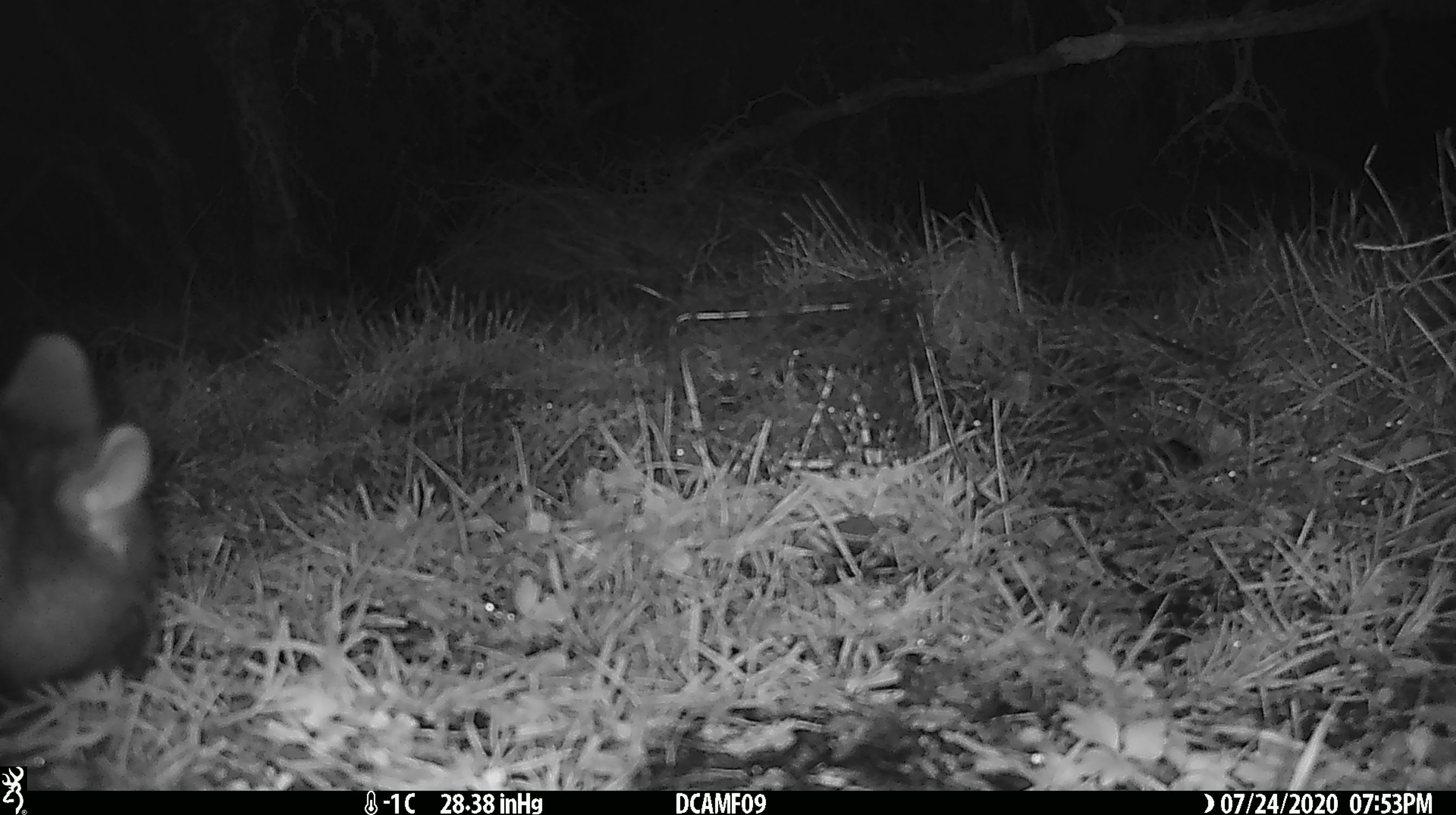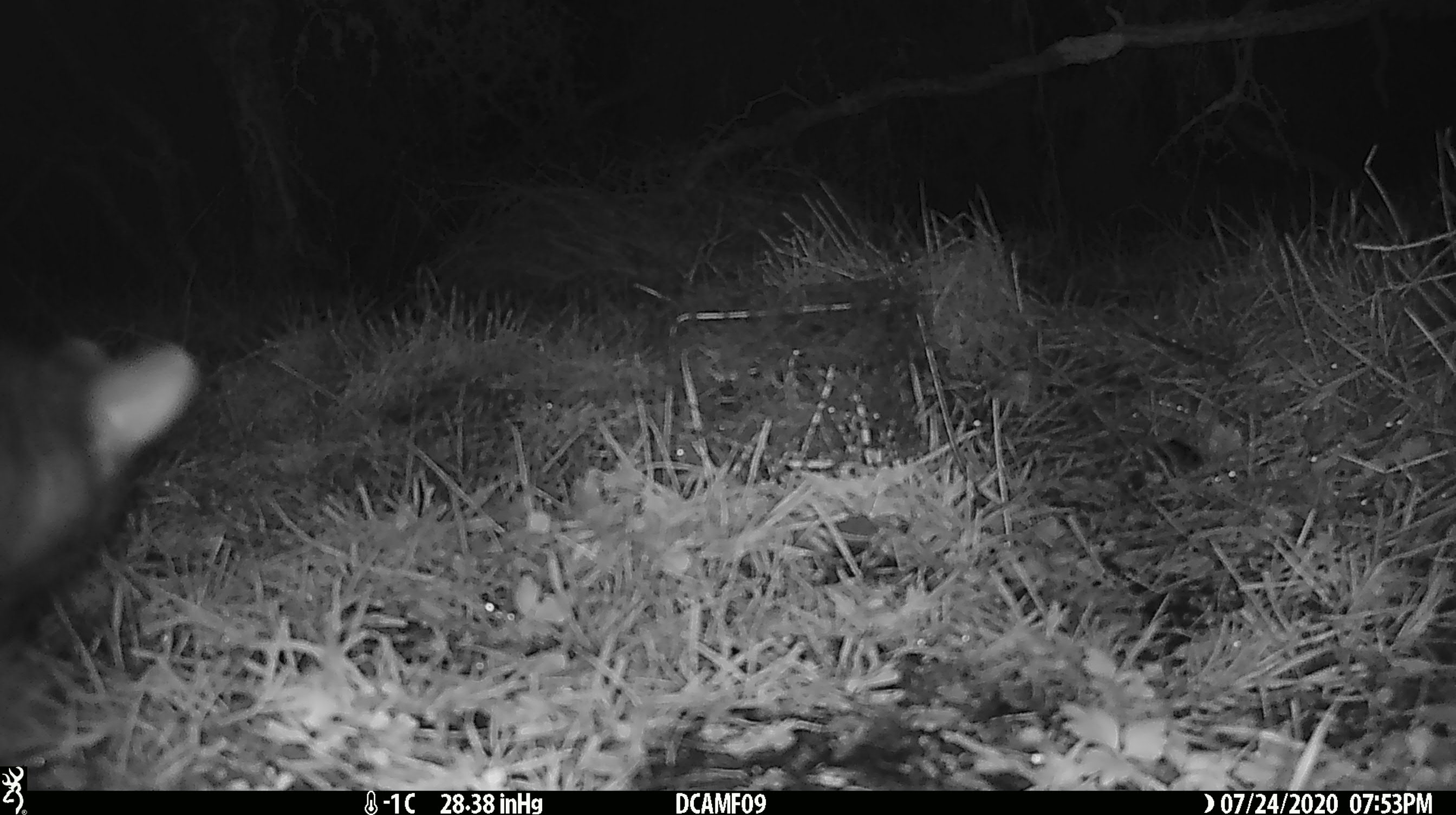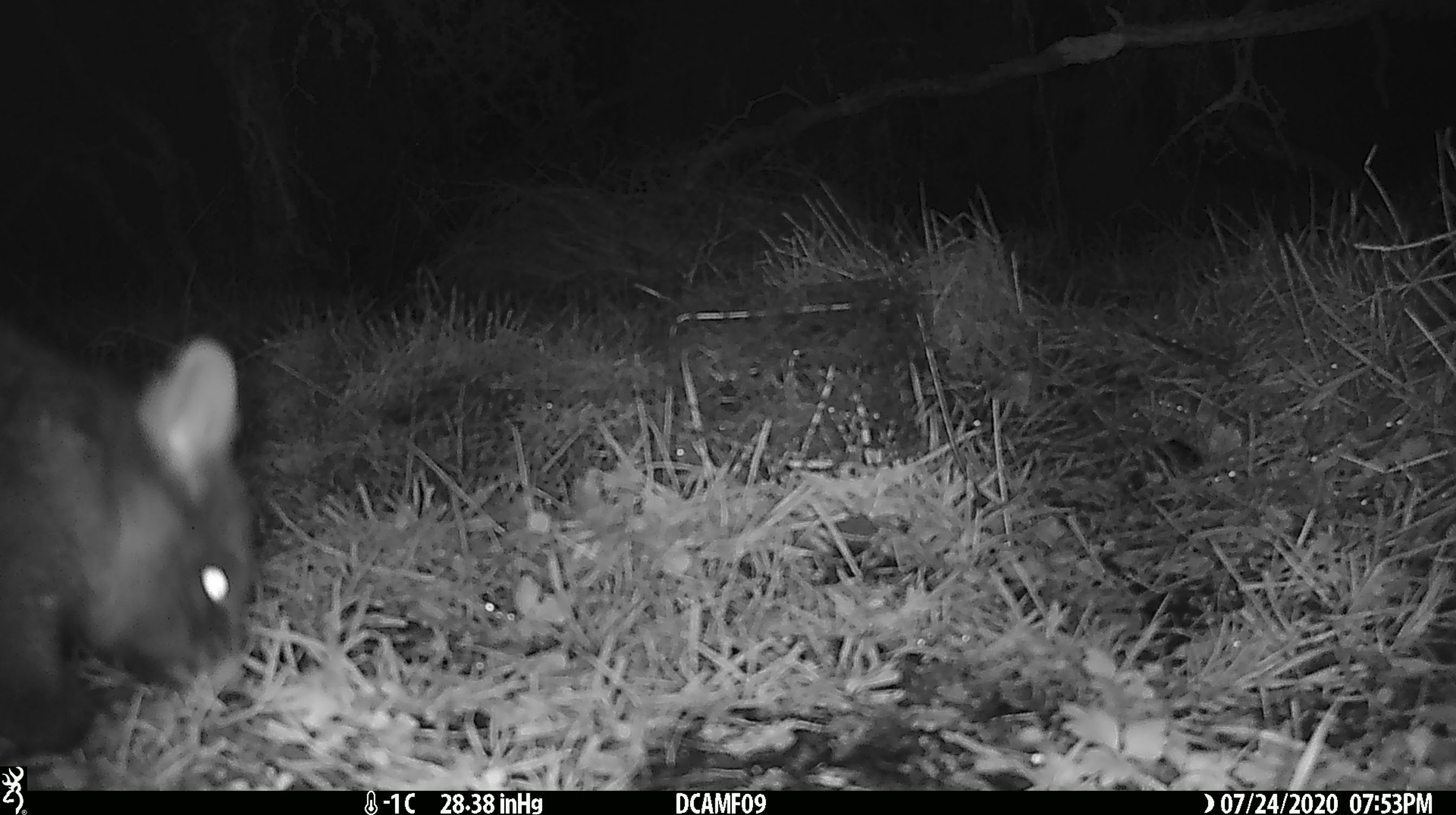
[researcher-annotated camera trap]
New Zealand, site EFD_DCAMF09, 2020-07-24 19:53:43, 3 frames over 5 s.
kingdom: Animalia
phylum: Chordata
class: Mammalia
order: Diprotodontia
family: Phalangeridae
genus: Trichosurus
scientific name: Trichosurus vulpecula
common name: common brushtail possum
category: possum